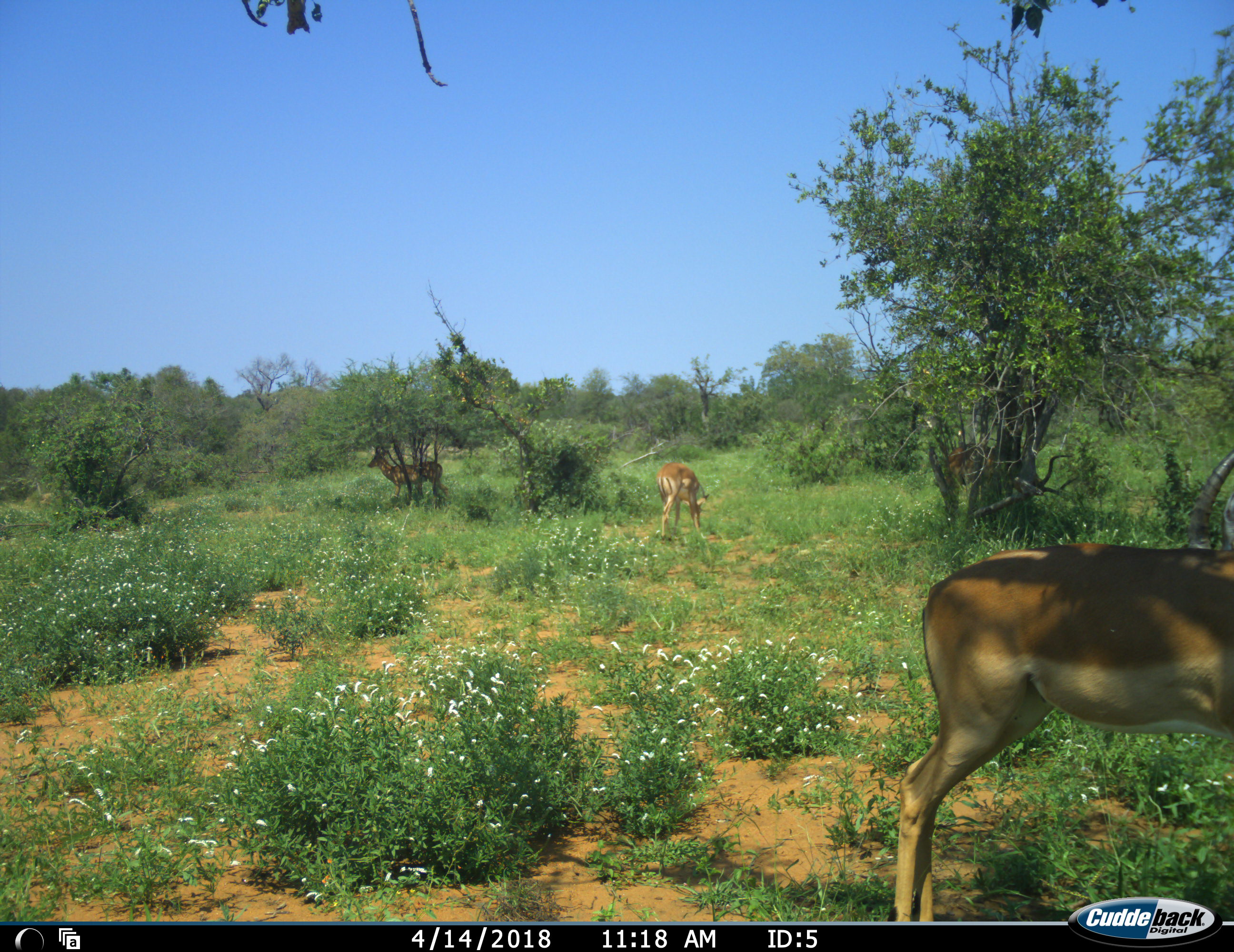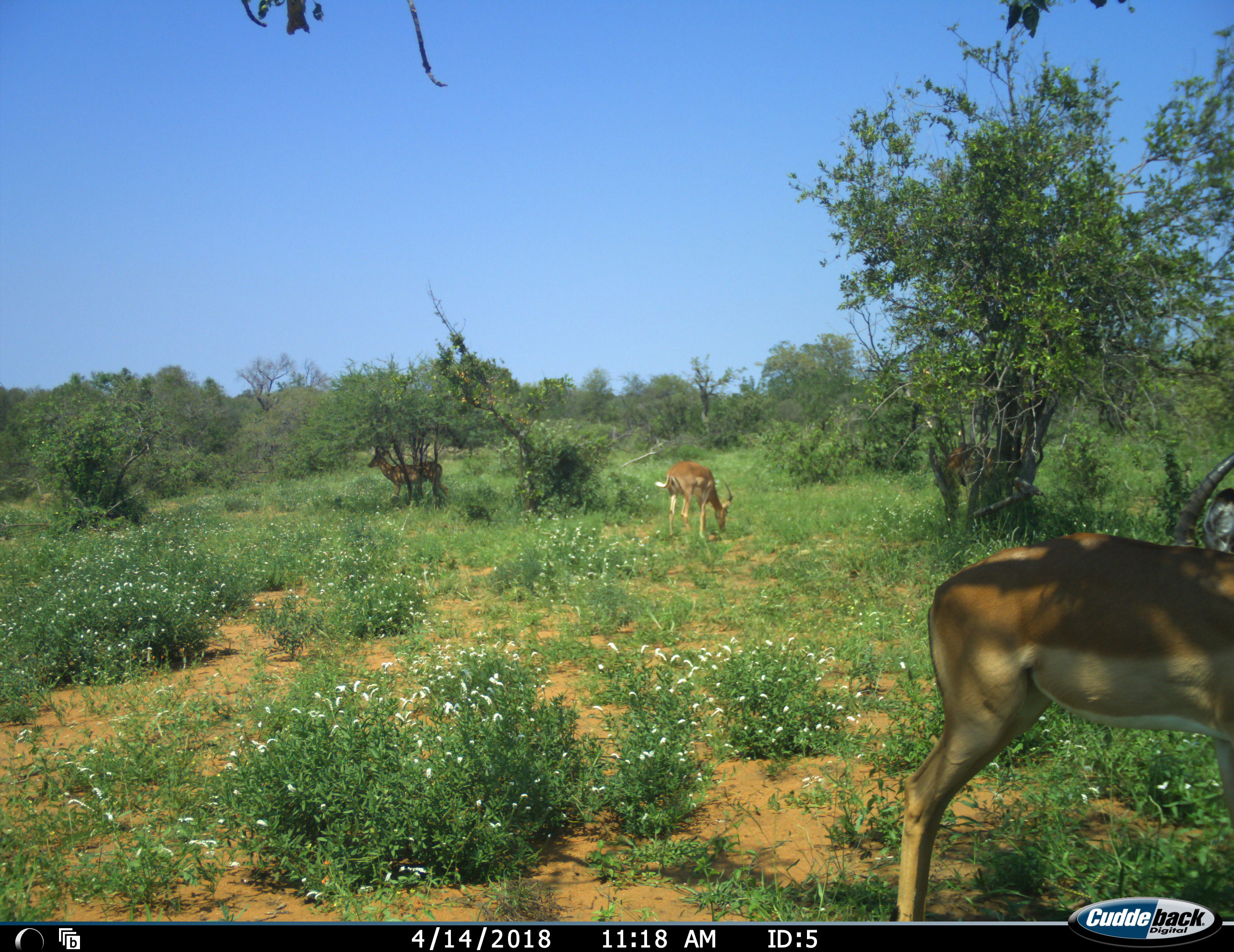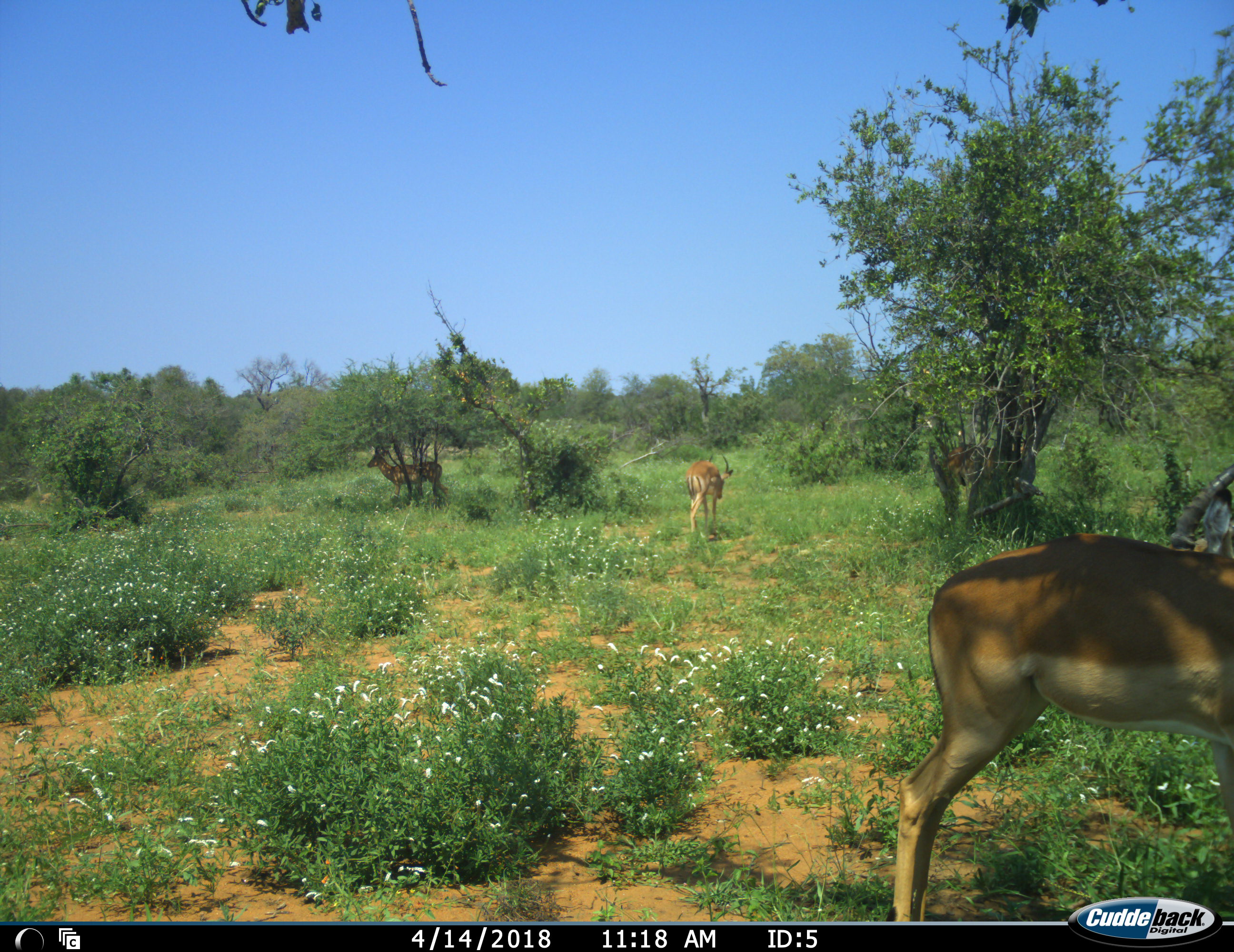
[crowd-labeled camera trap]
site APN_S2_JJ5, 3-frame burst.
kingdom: Animalia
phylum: Chordata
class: Mammalia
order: Artiodactyla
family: Bovidae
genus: Aepyceros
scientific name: Aepyceros melampus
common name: impala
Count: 4.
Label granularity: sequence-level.